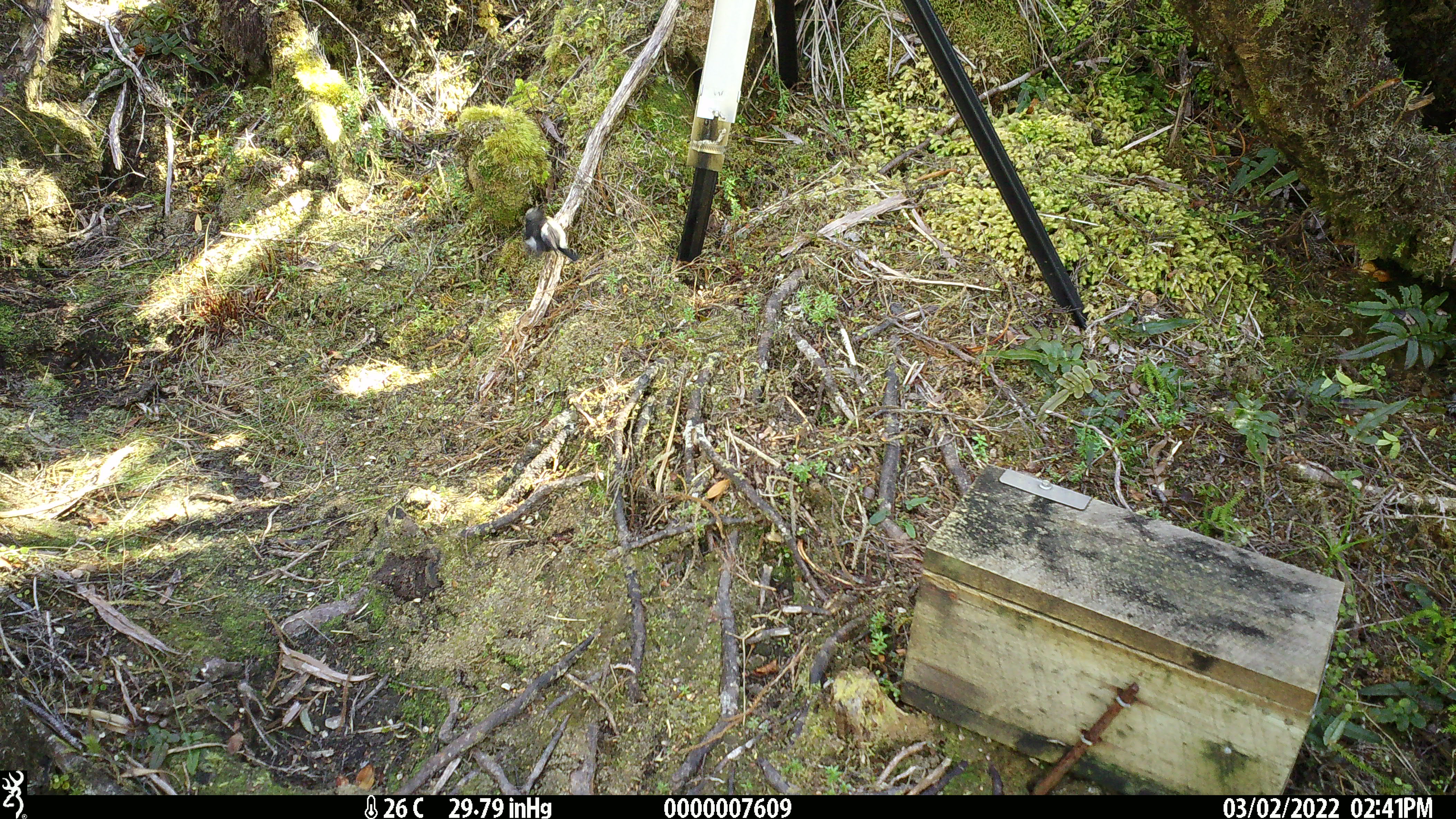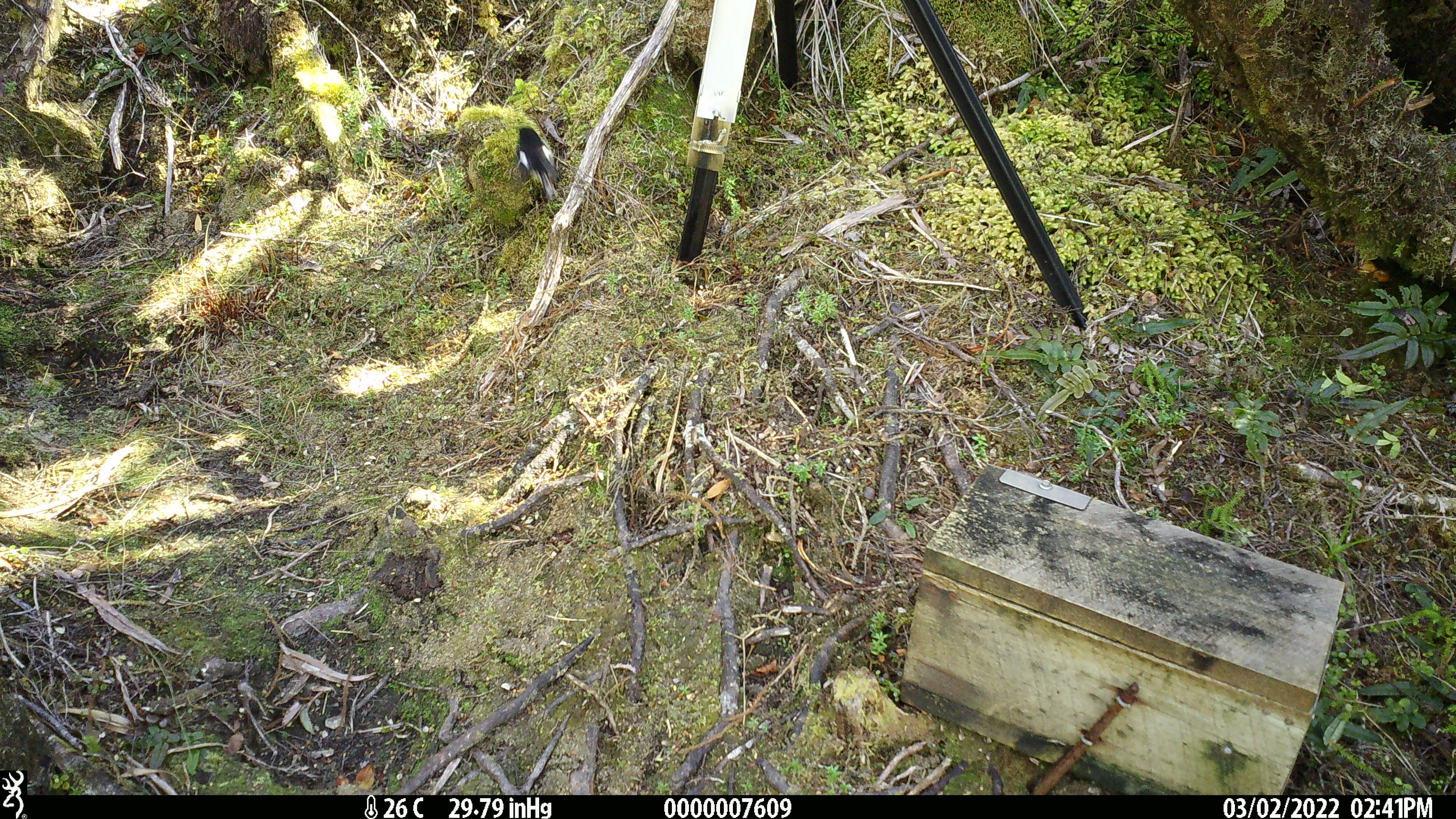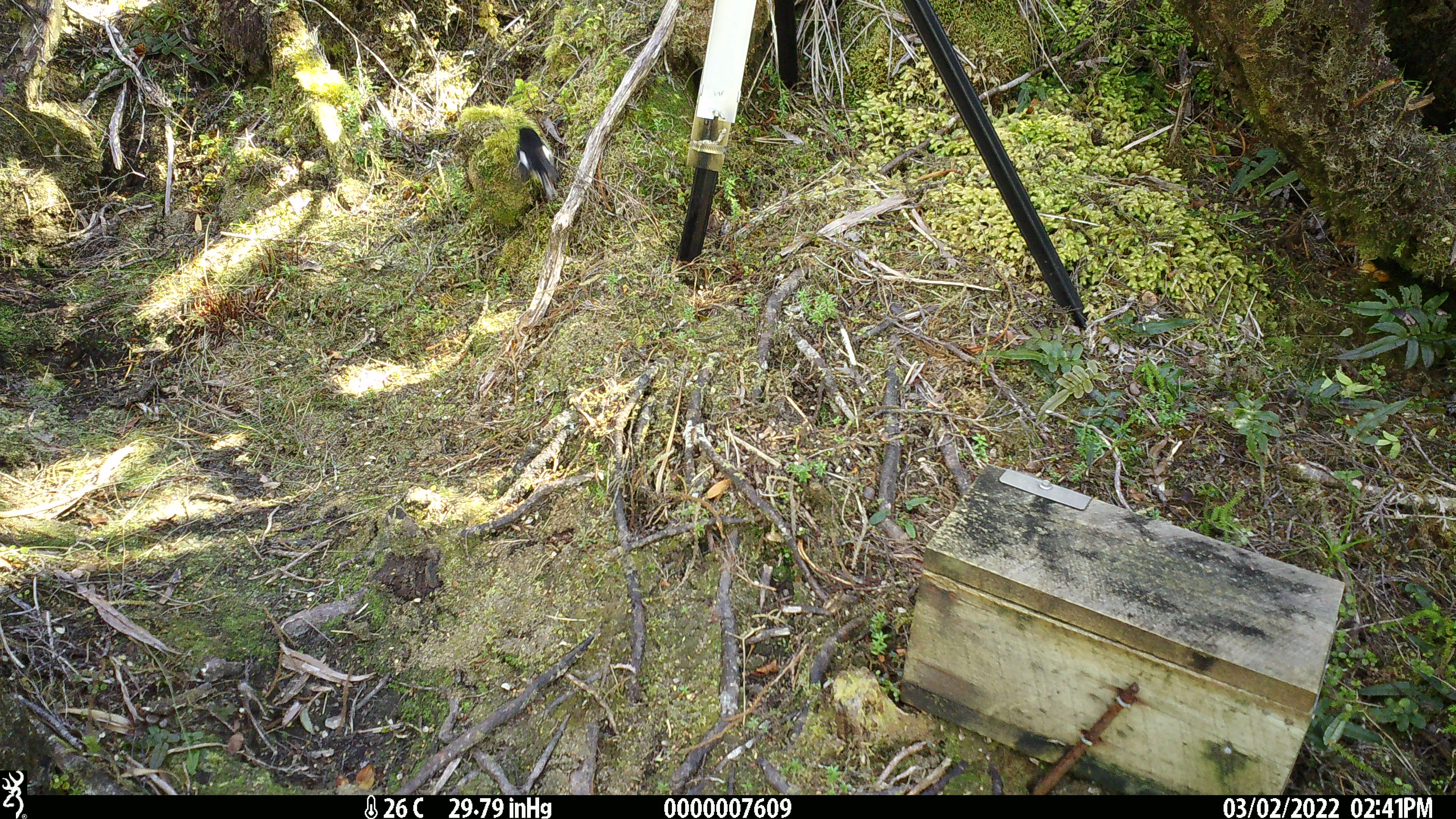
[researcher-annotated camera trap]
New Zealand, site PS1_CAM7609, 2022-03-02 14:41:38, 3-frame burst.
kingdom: Animalia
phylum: Chordata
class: Aves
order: Passeriformes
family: Petroicidae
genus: Petroica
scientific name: Petroica macrocephala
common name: tomtit